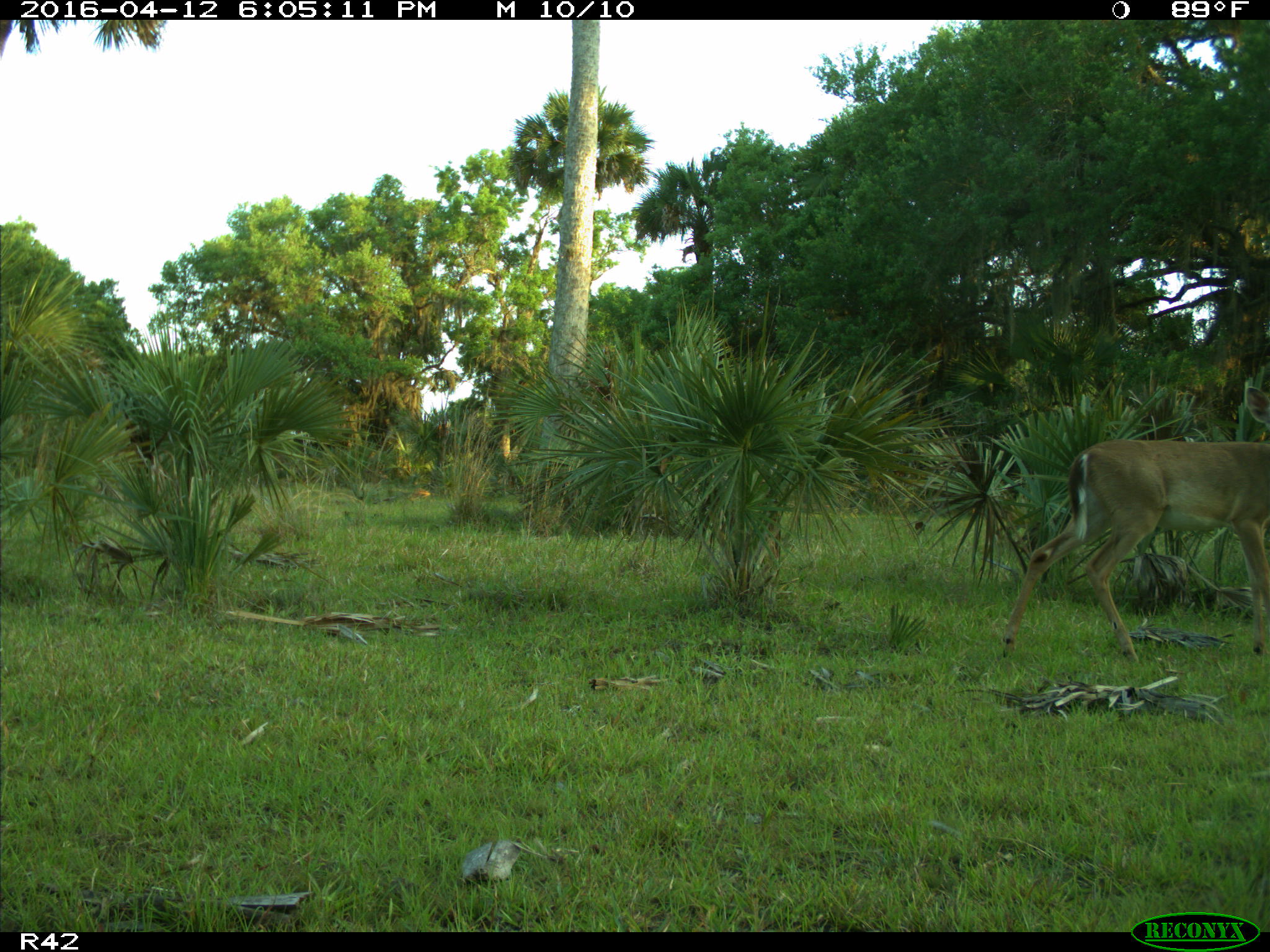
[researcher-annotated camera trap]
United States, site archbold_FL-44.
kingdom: Animalia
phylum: Chordata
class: Mammalia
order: Artiodactyla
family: Cervidae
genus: Odocoileus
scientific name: Odocoileus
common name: deer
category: unidentified deer